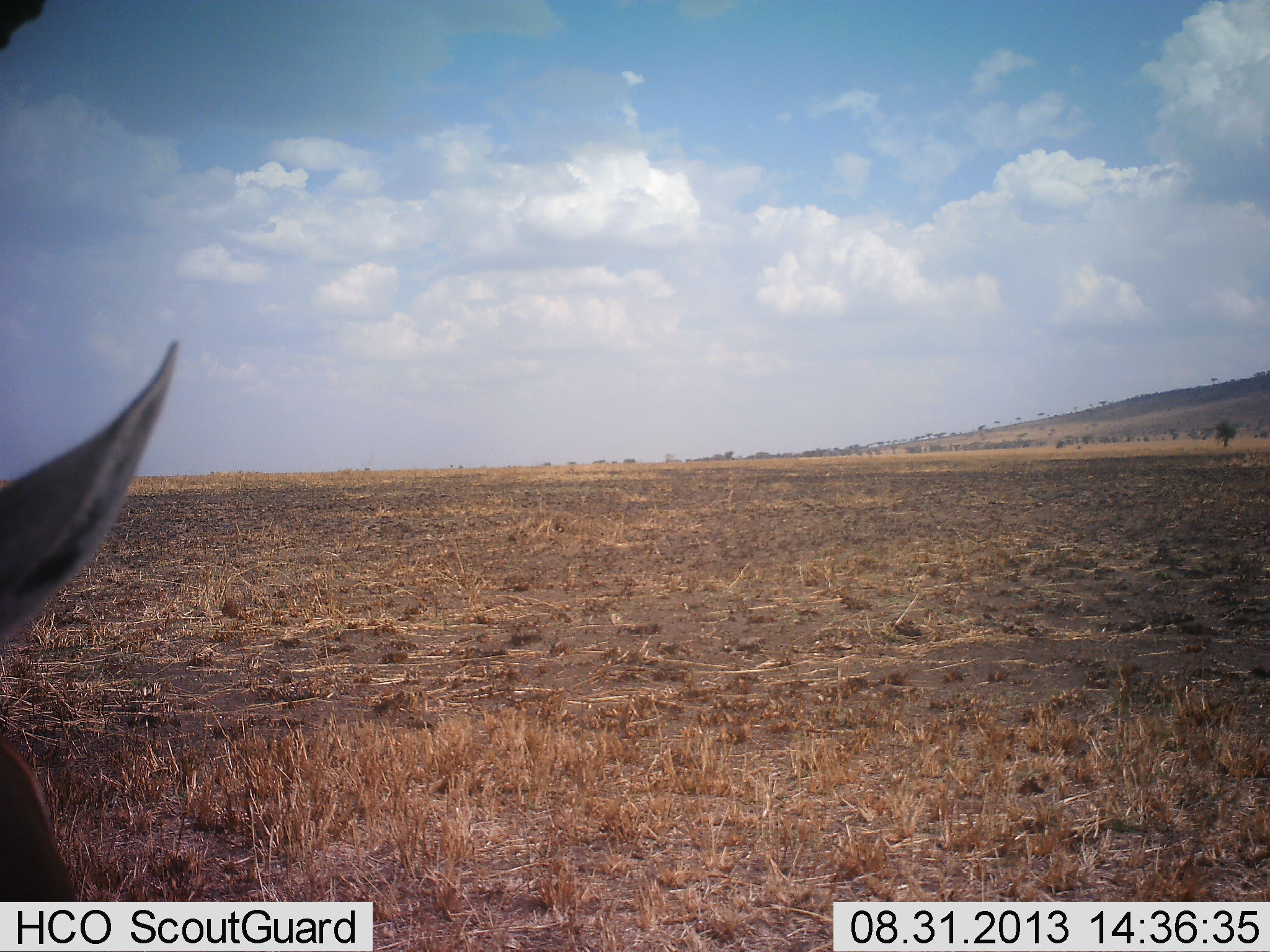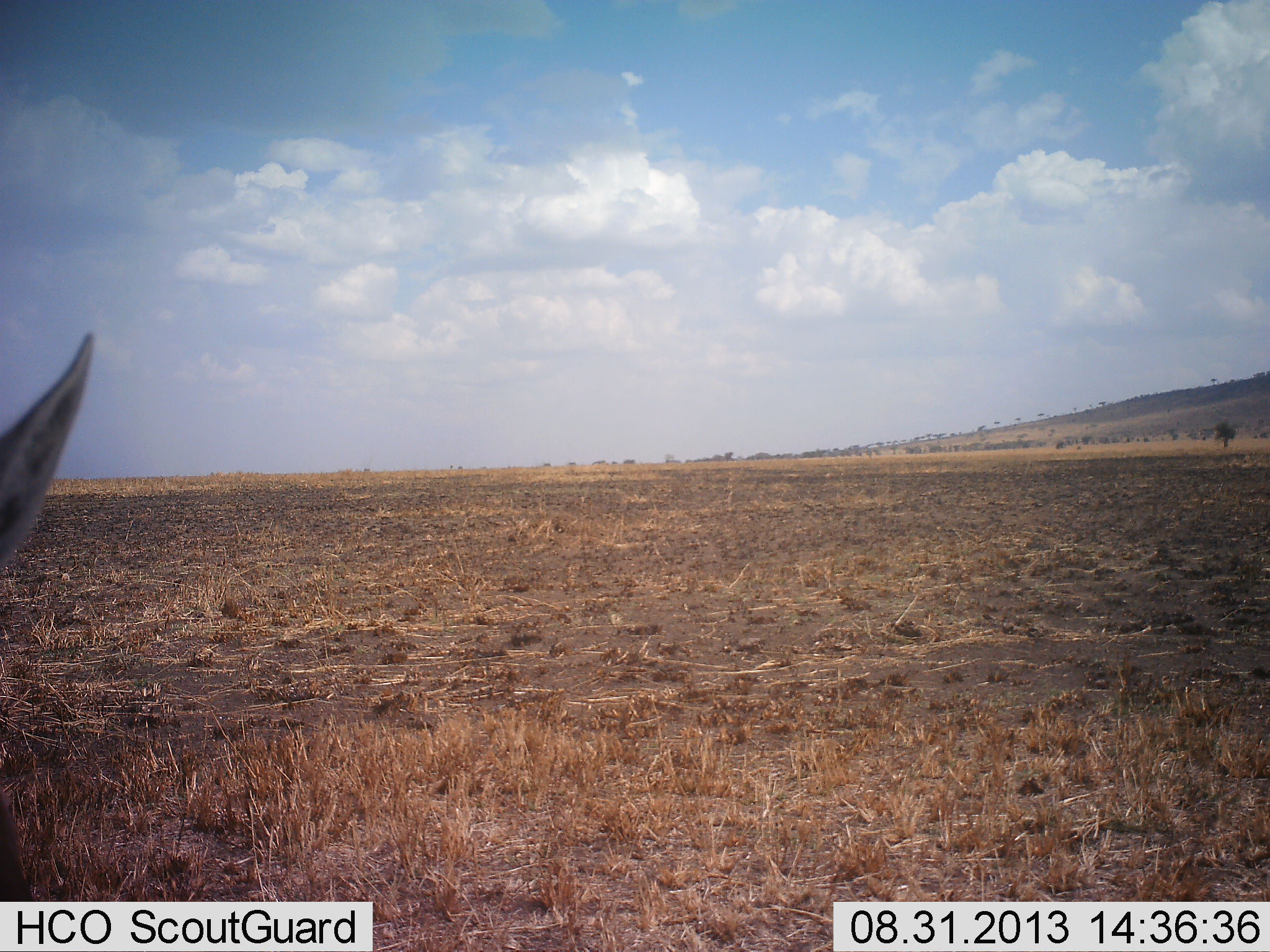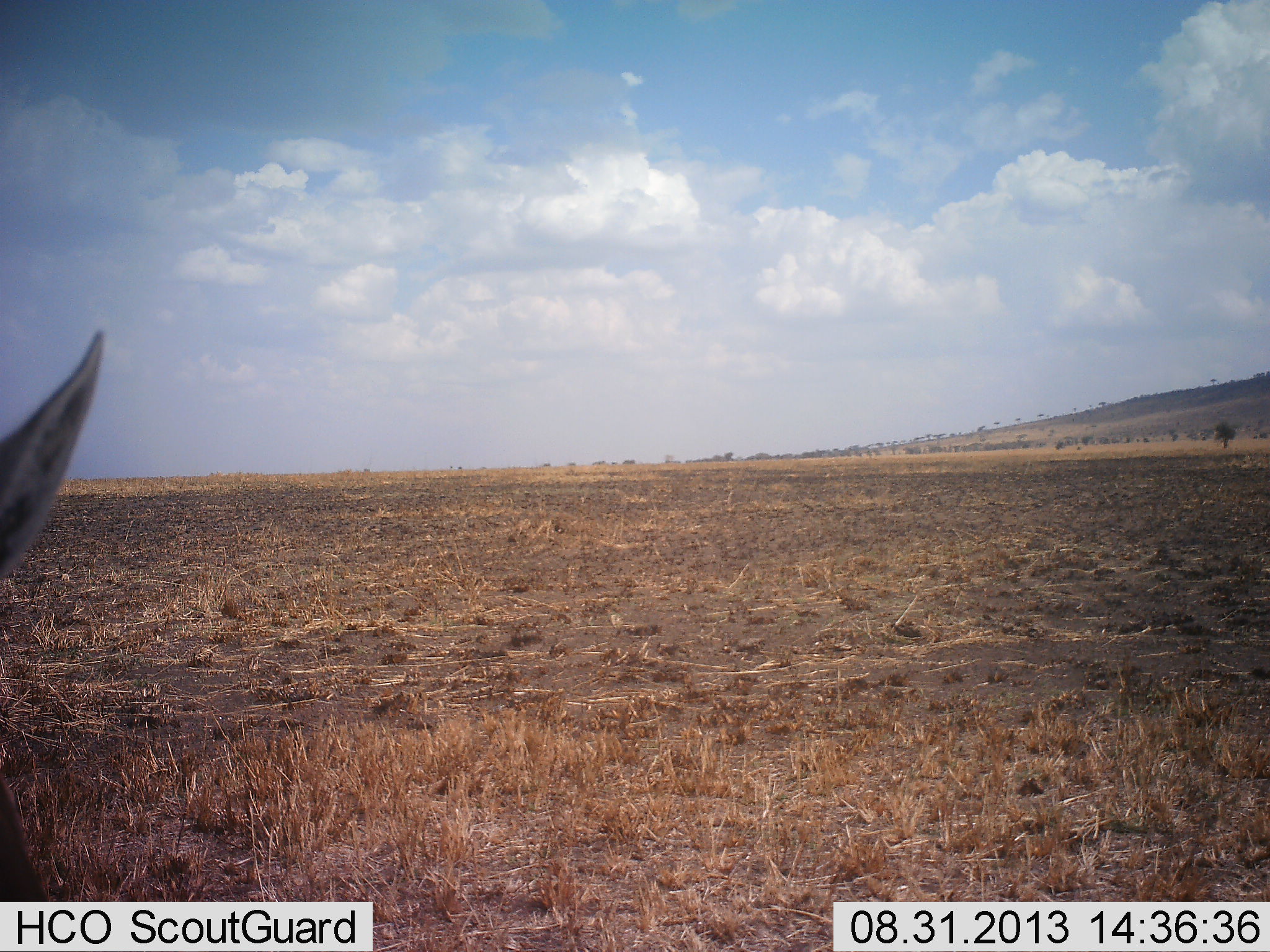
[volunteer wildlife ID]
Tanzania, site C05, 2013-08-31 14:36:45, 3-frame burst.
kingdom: Animalia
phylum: Chordata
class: Mammalia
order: Artiodactyla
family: Bovidae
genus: Eudorcas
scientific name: Eudorcas thomsonii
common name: thomson's gazelle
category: gazellethomsons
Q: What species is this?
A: Gazellethomsons (thomson's gazelle) (Eudorcas thomsonii).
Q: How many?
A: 1.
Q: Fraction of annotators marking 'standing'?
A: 100%.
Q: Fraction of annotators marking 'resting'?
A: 0%.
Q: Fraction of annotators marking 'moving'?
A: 0%.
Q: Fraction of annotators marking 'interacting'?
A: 0%.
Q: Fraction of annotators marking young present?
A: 0%.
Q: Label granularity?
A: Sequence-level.